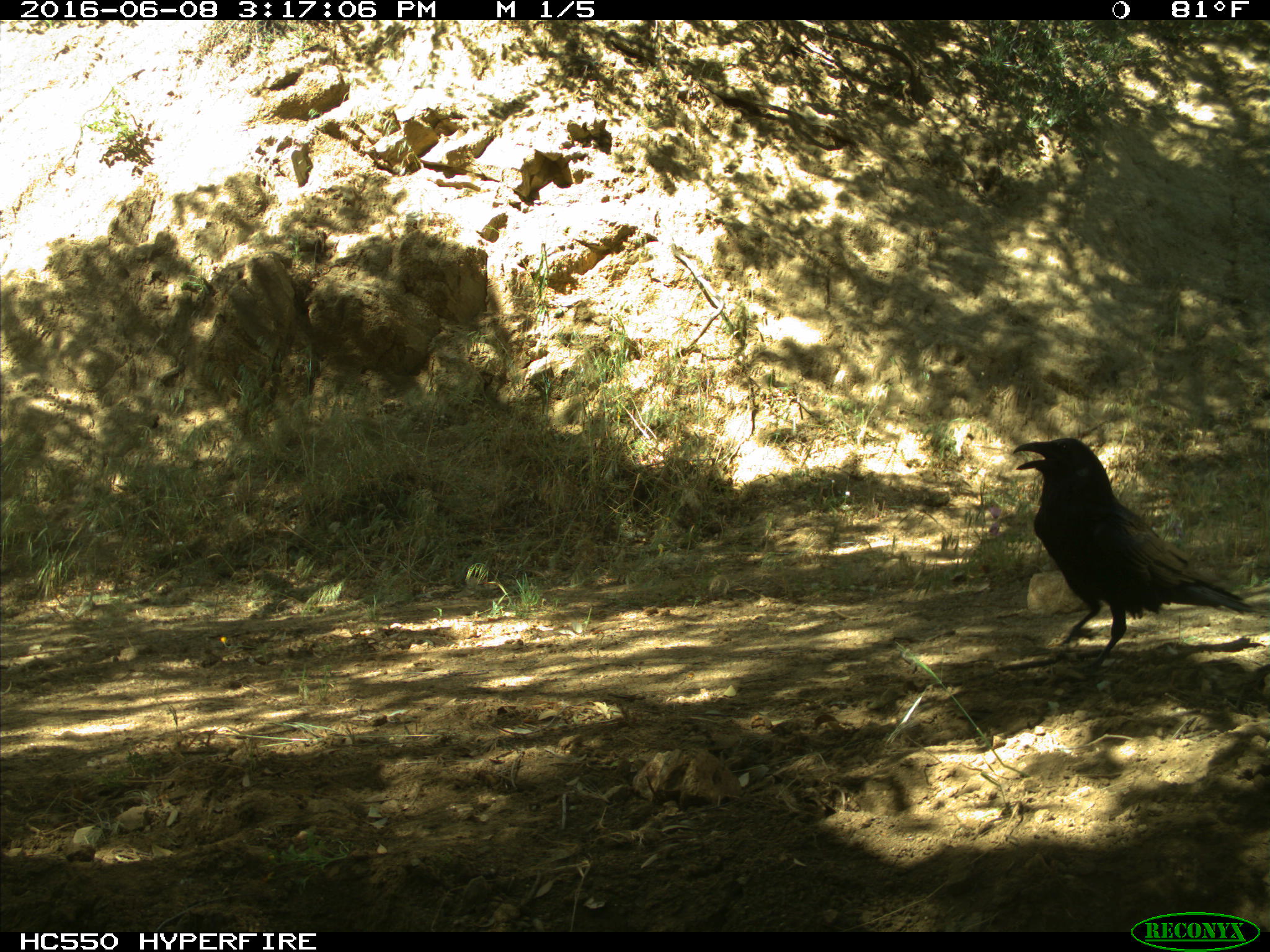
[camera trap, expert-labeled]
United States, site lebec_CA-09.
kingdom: Animalia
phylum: Chordata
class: Aves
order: Passeriformes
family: Corvidae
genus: Corvus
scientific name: Corvus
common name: crows and ravens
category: unidentified corvus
Unidentified corvus (crows and ravens) (Corvus).